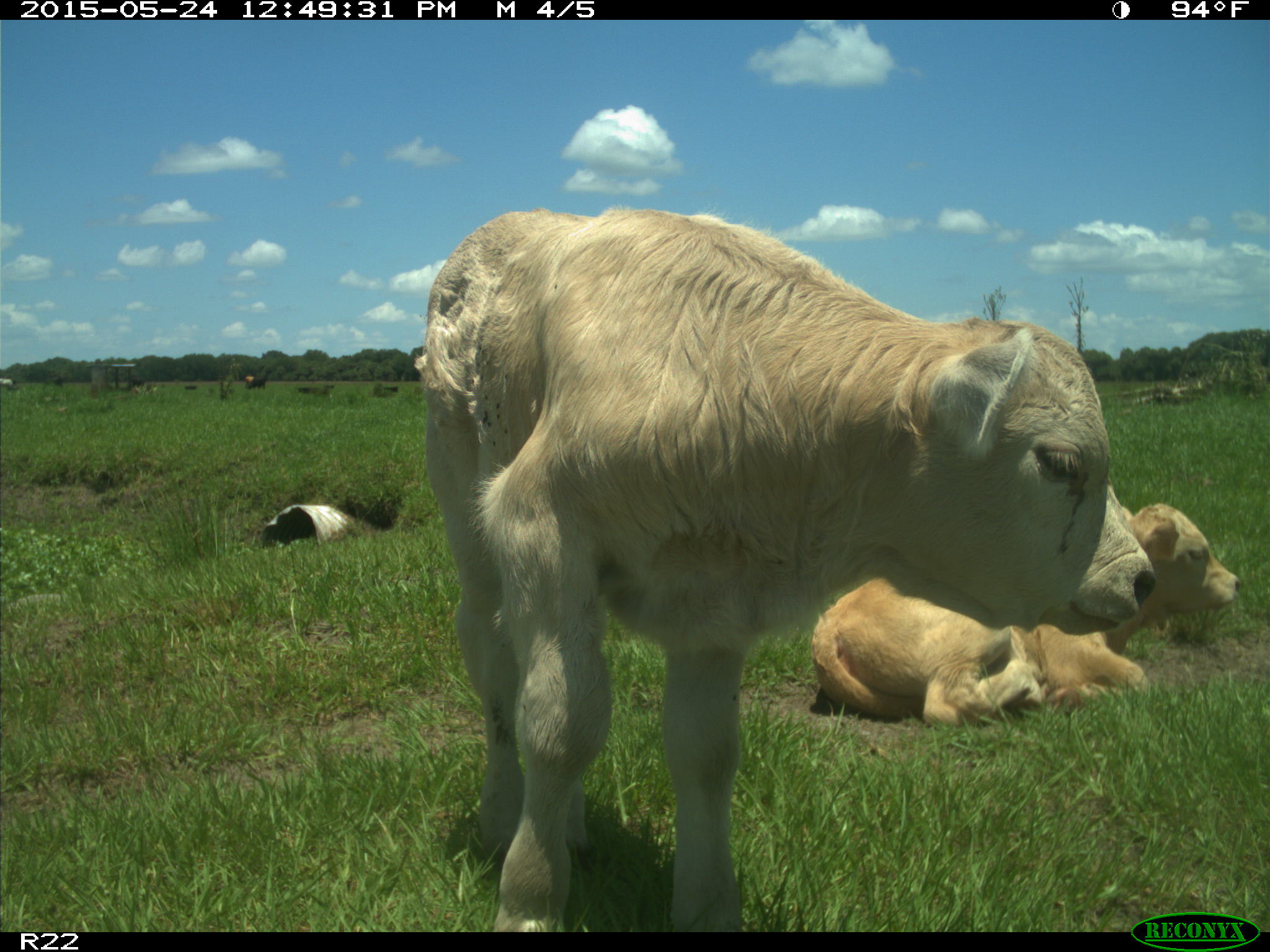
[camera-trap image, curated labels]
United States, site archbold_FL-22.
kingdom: Animalia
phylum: Chordata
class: Mammalia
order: Artiodactyla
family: Bovidae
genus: Bos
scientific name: Bos taurus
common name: domestic cow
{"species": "Bos taurus (domestic cow)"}